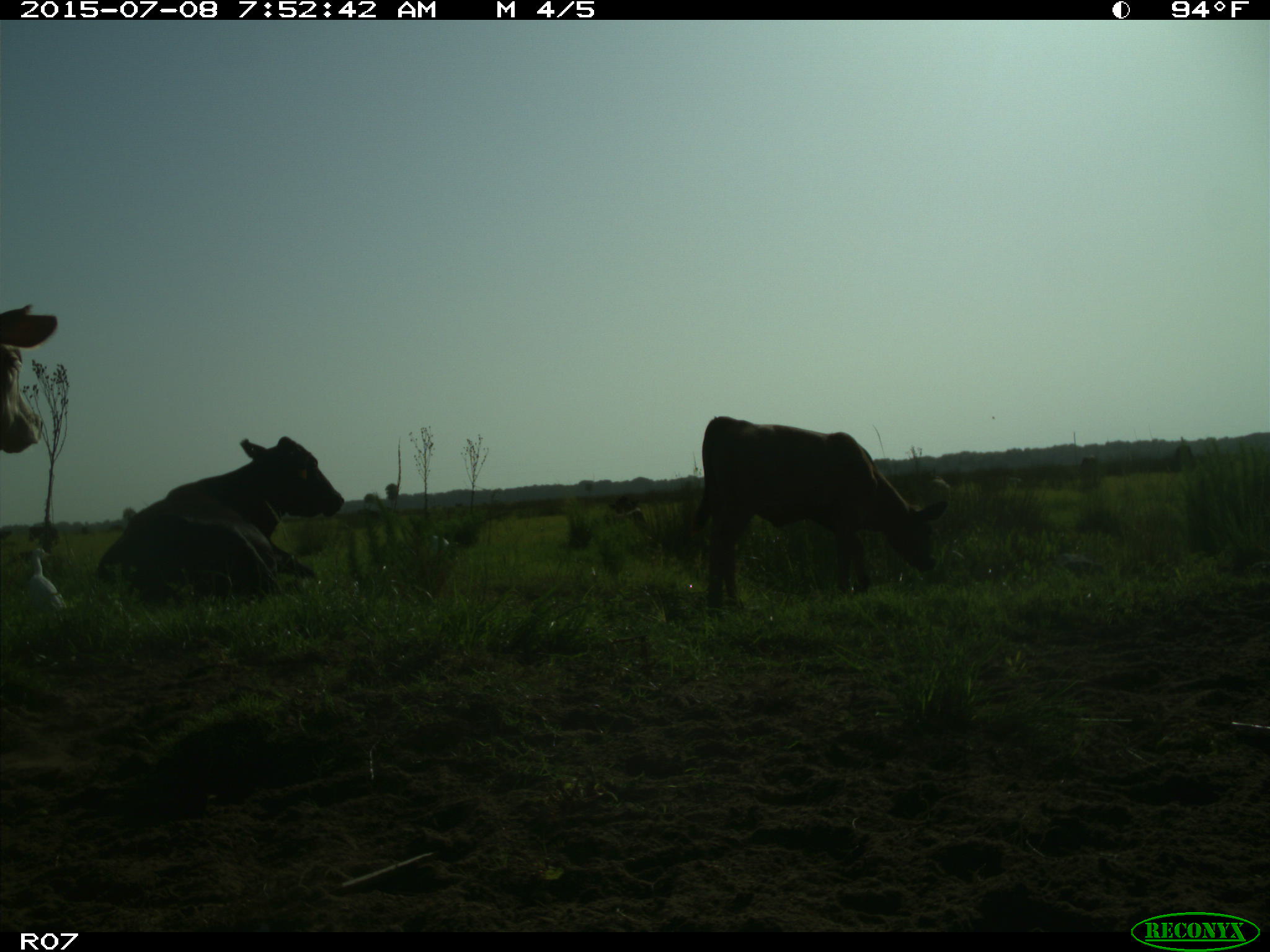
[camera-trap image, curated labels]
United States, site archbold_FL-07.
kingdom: Animalia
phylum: Chordata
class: Mammalia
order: Artiodactyla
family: Bovidae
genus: Bos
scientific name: Bos taurus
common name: domestic cow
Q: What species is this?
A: Bos taurus (domestic cow).